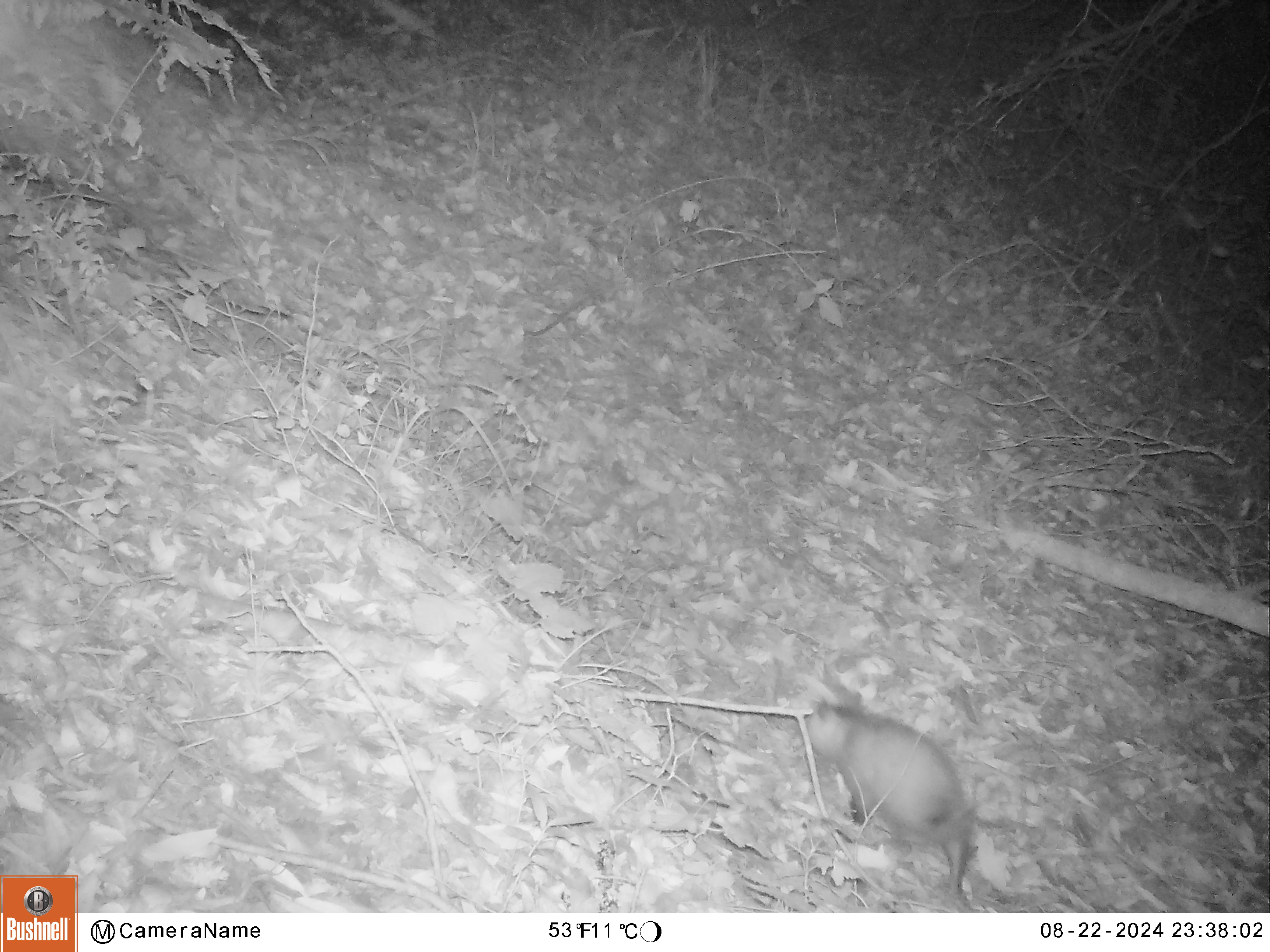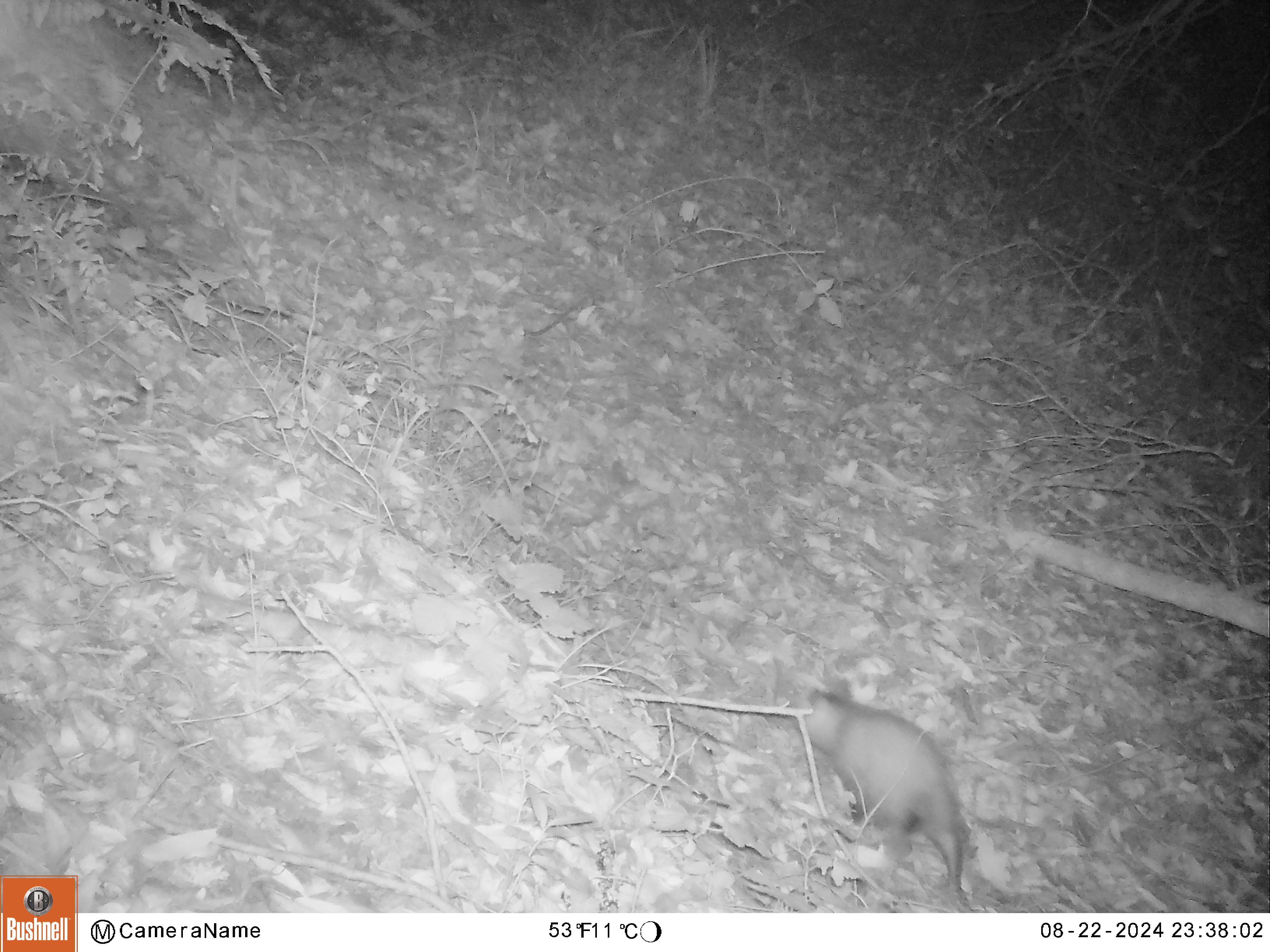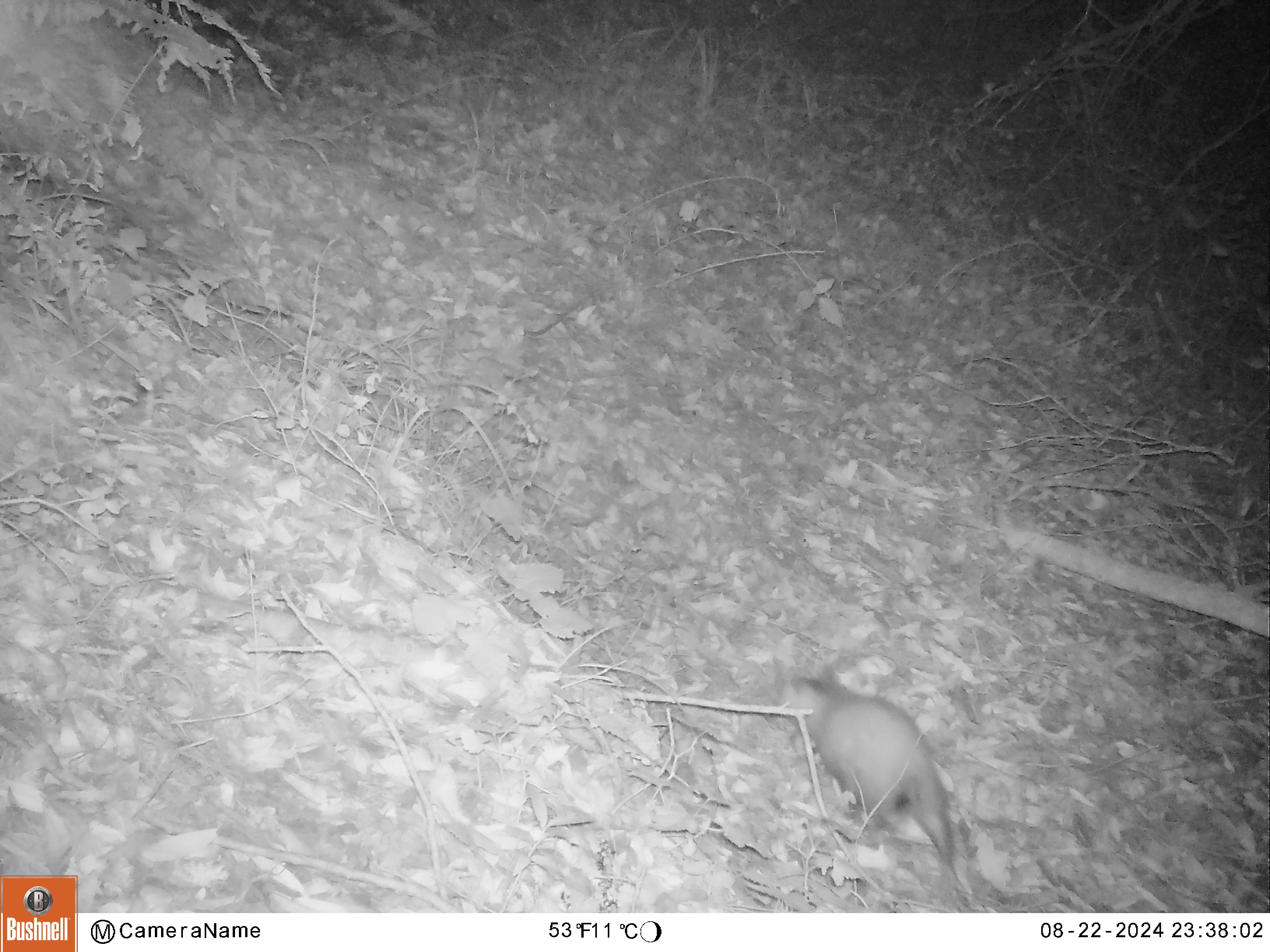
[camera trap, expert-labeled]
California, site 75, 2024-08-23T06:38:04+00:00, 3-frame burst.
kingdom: Animalia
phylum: Chordata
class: Mammalia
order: Didelphimorphia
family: Didelphidae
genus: Didelphis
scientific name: Didelphis virginiana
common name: virginia opossum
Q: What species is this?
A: Virginia opossum (Didelphis virginiana).